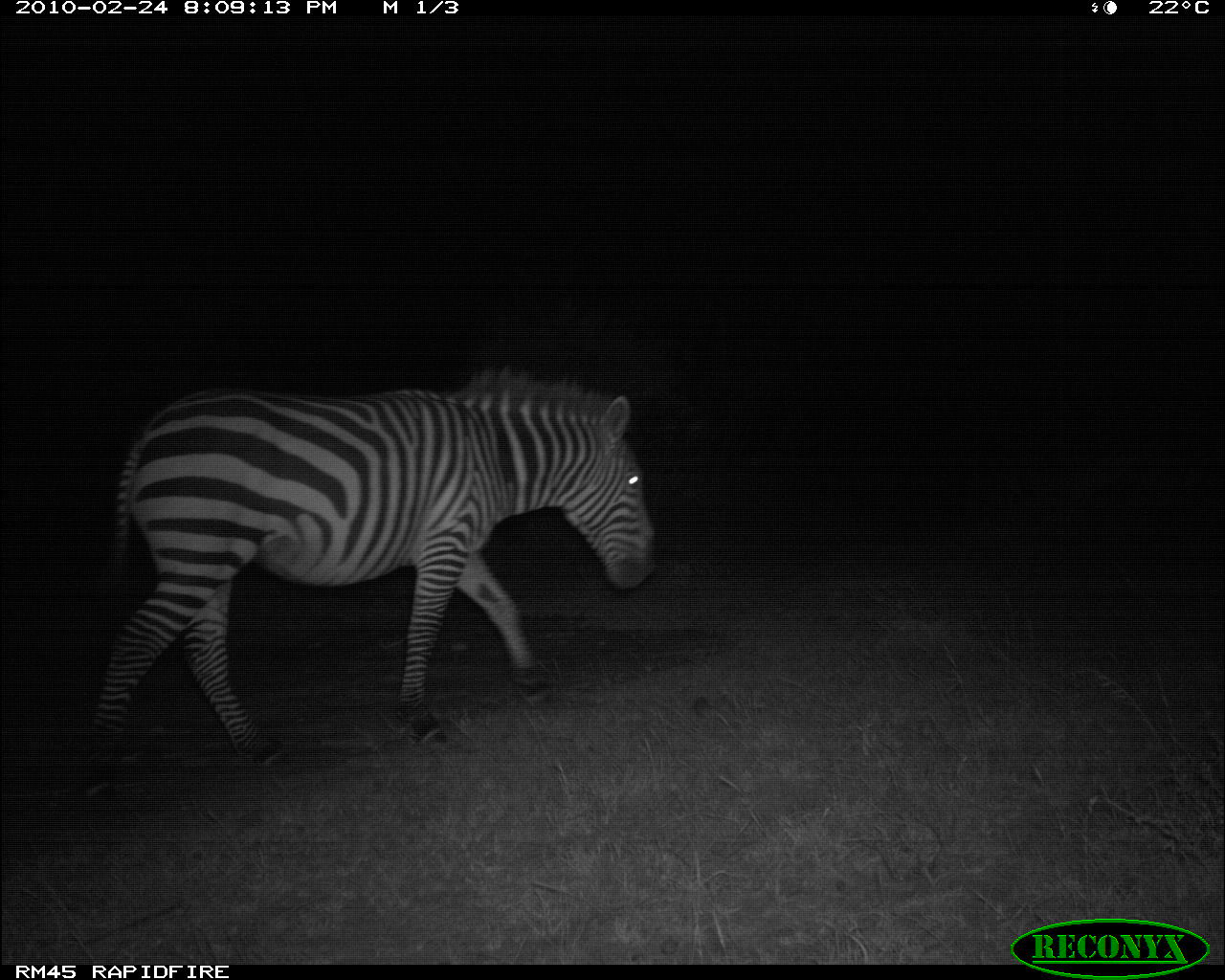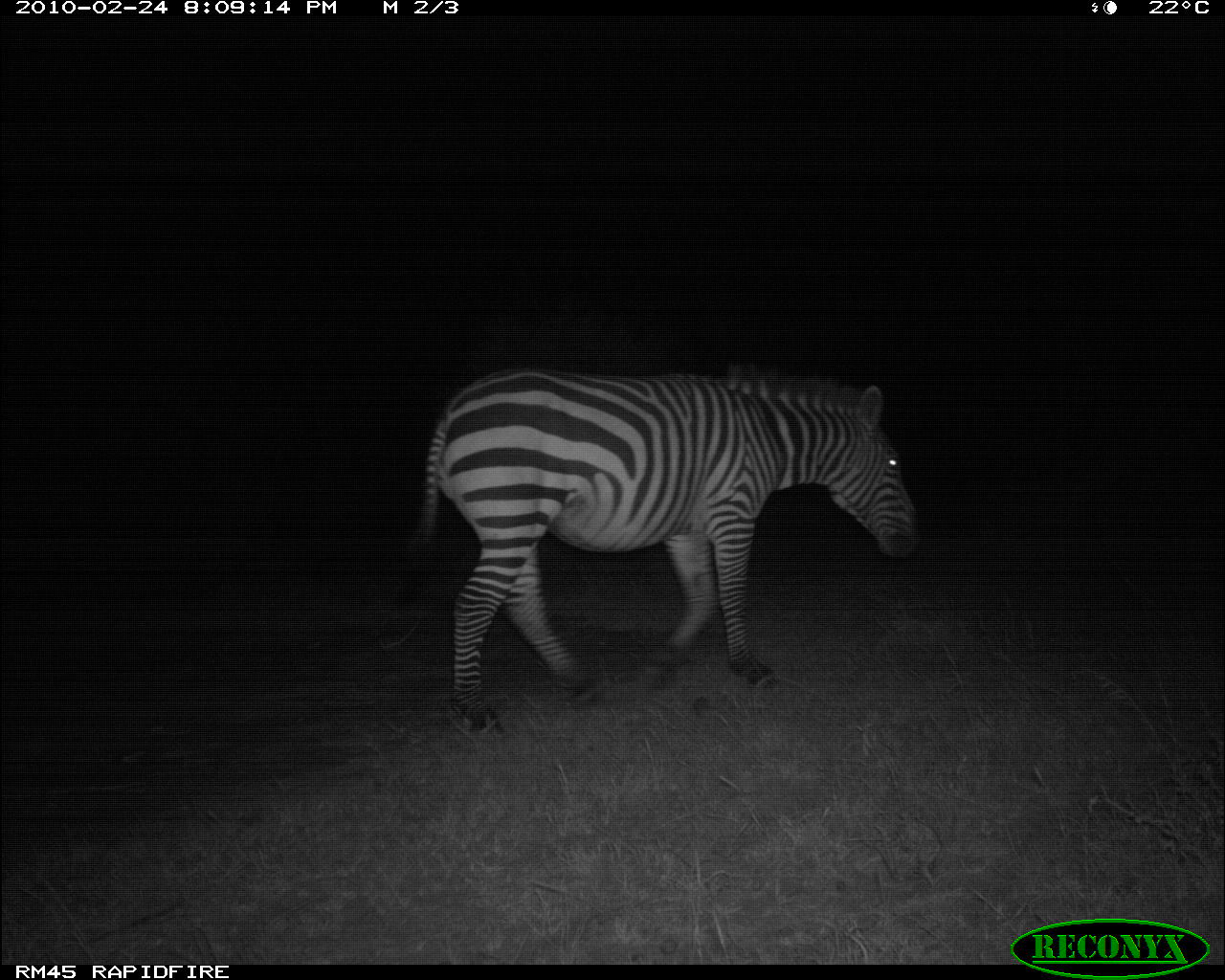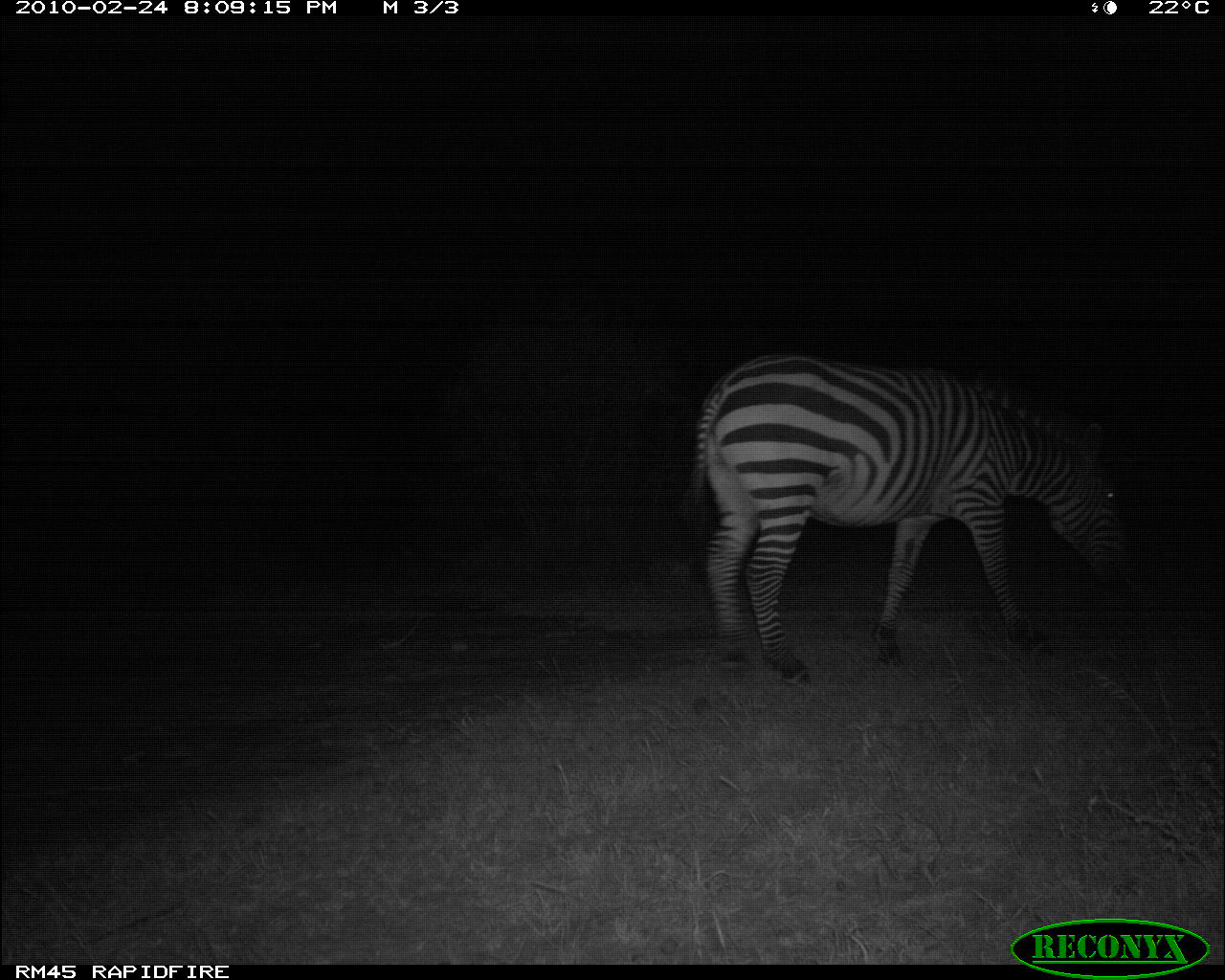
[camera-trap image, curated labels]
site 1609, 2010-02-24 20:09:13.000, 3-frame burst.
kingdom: Animalia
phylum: Chordata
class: Mammalia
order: Perissodactyla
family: Equidae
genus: Equus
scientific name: Equus quagga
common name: plains zebra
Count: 1.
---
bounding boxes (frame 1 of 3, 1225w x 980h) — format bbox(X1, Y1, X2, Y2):
equus quagga: bbox(84, 369, 654, 766)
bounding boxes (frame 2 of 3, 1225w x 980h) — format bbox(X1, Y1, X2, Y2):
equus quagga: bbox(383, 369, 920, 736)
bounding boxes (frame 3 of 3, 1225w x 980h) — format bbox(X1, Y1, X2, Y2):
equus quagga: bbox(673, 356, 1126, 677)